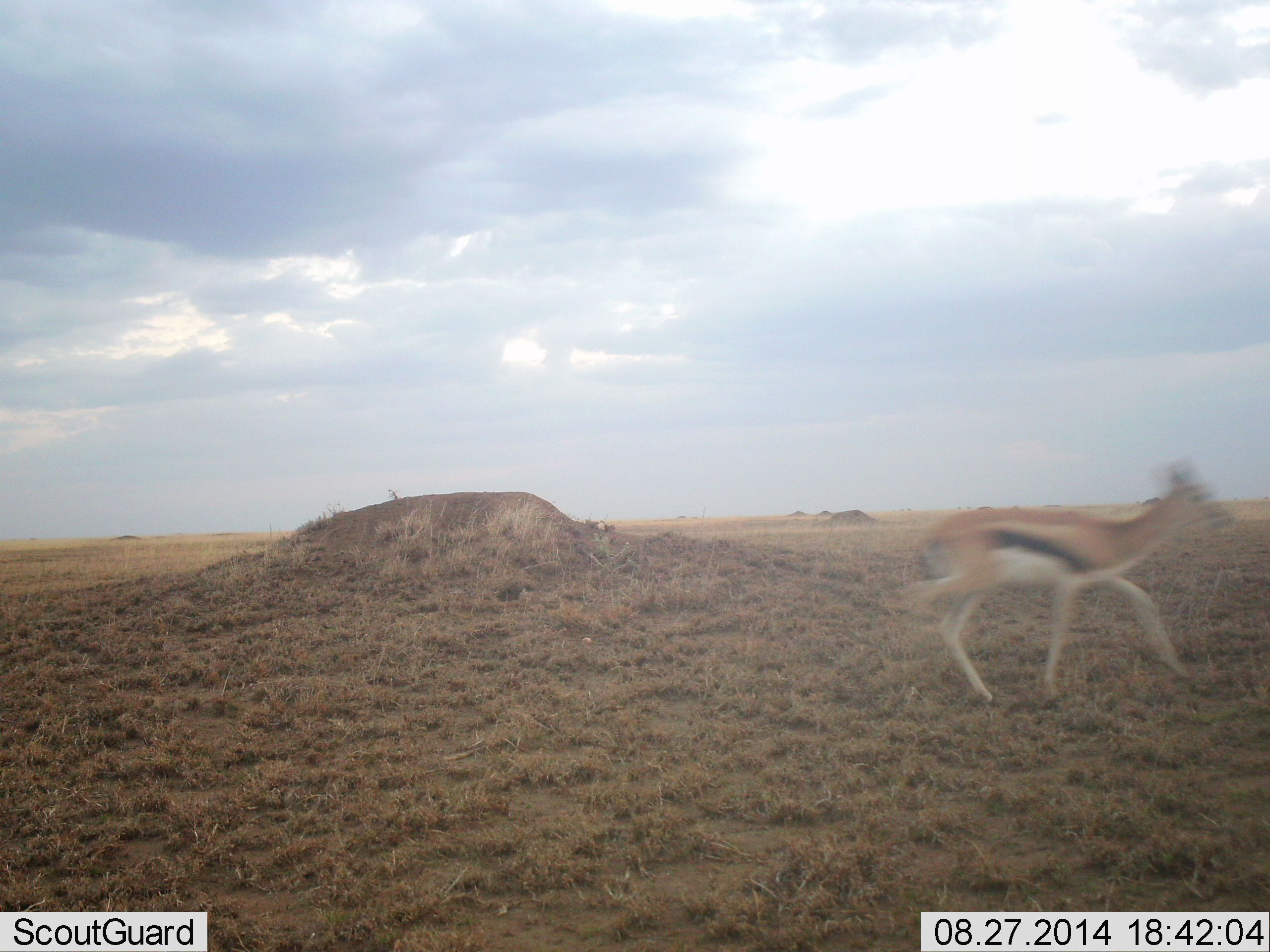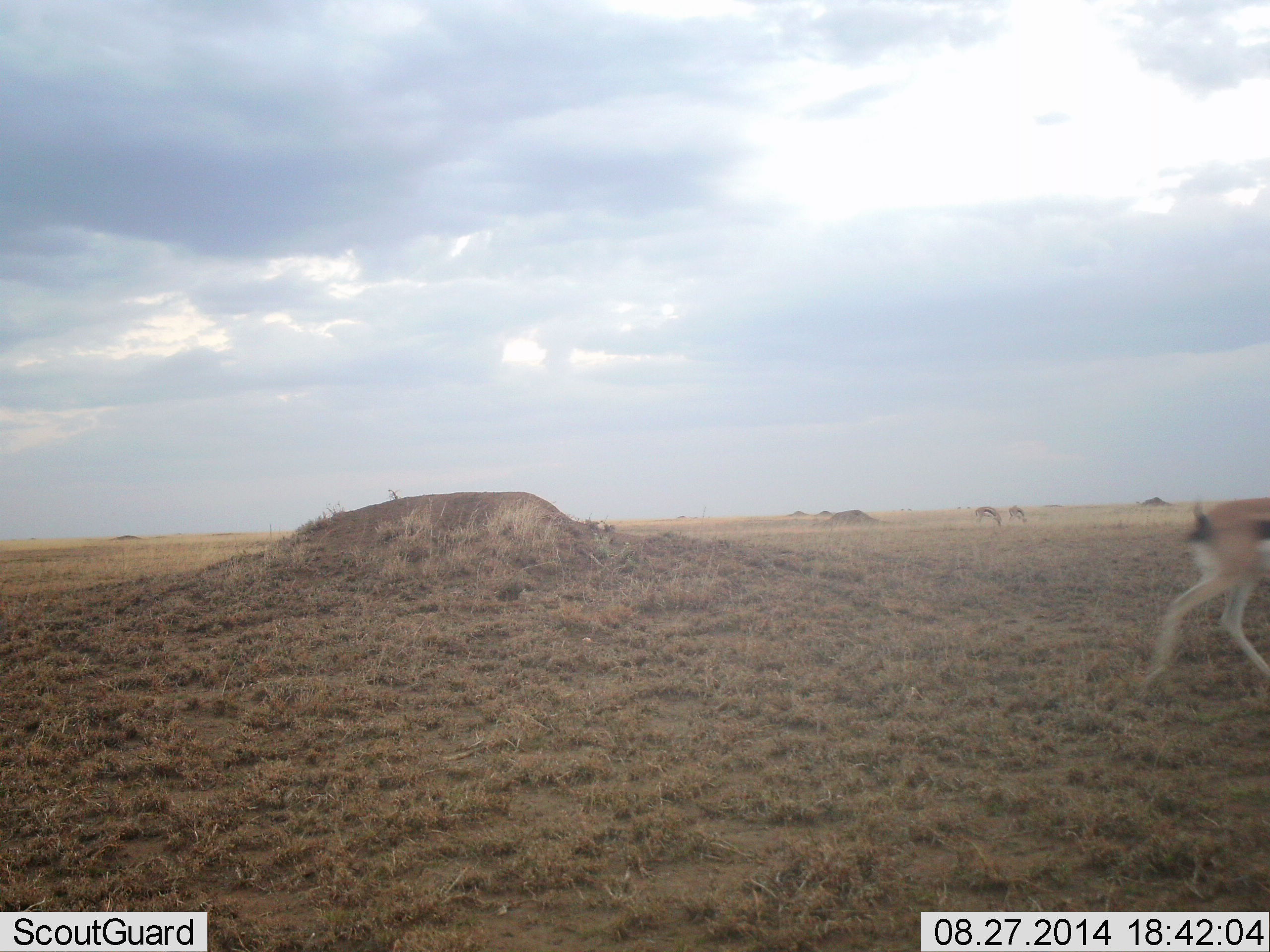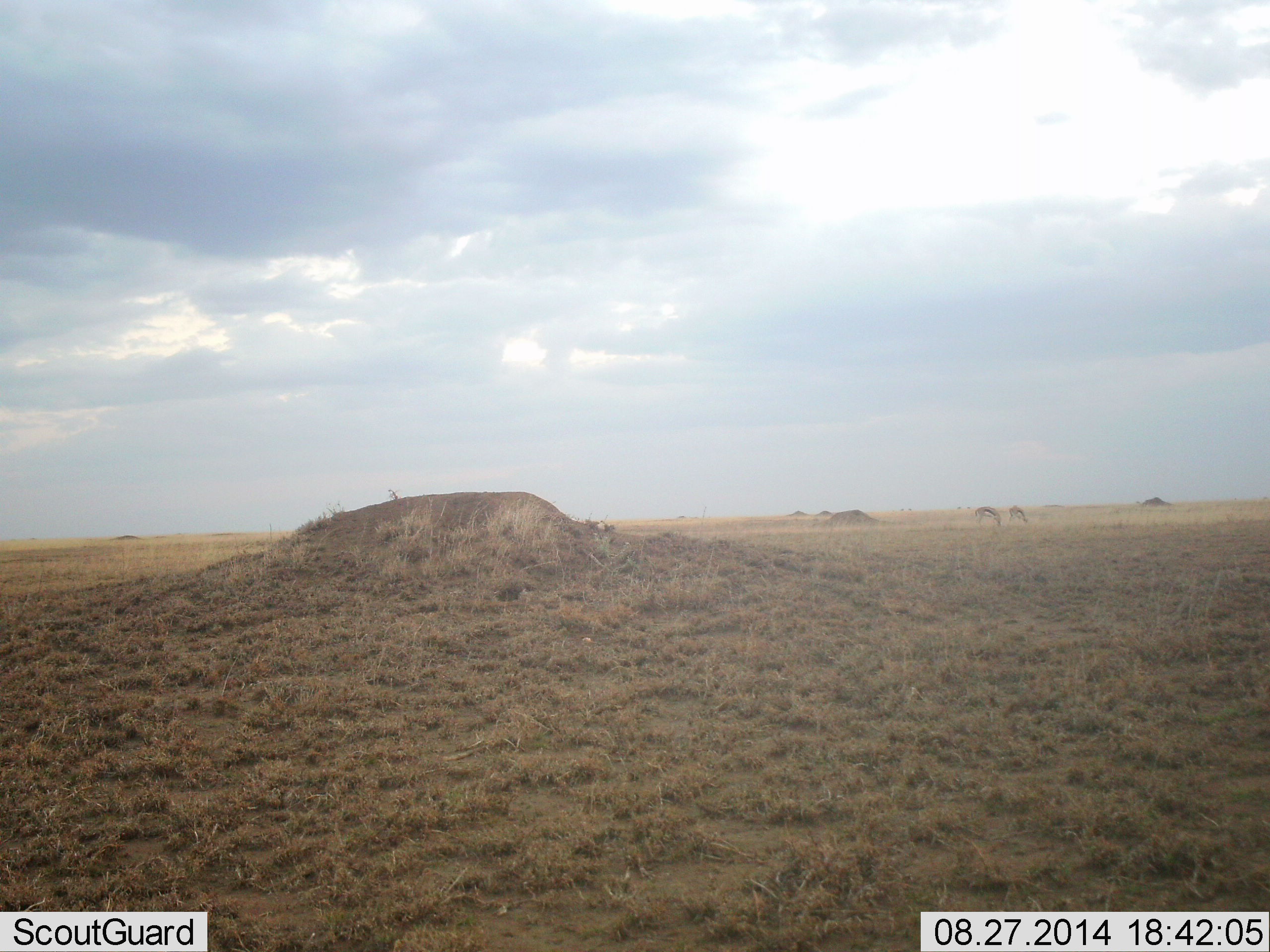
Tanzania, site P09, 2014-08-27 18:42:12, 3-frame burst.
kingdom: Animalia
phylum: Chordata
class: Mammalia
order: Artiodactyla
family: Bovidae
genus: Eudorcas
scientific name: Eudorcas thomsonii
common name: thomson's gazelle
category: gazellethomsons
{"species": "gazellethomsons (thomson's gazelle) (Eudorcas thomsonii)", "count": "3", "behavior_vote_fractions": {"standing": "40%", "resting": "0%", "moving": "100%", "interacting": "0%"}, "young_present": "0%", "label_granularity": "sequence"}